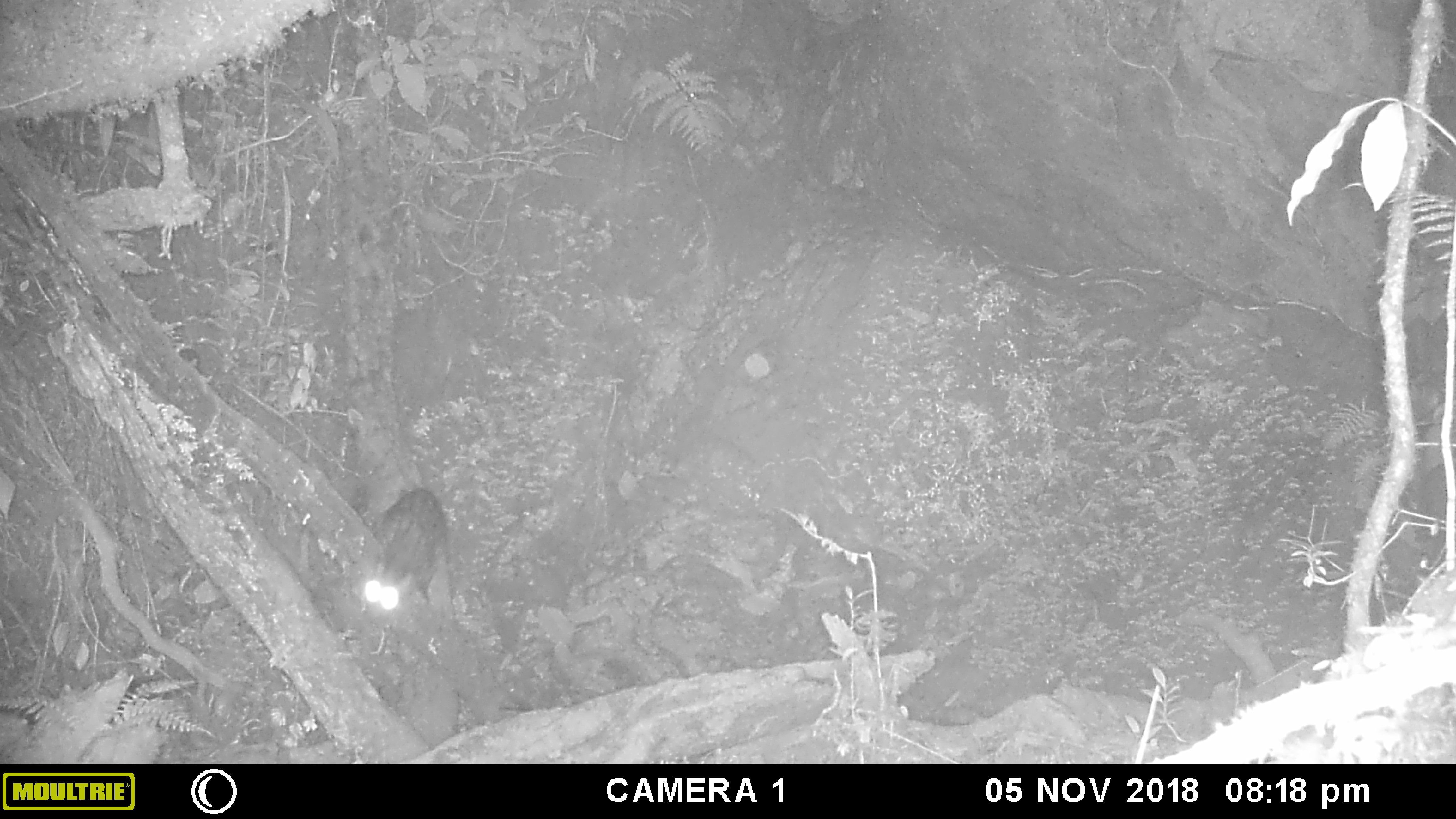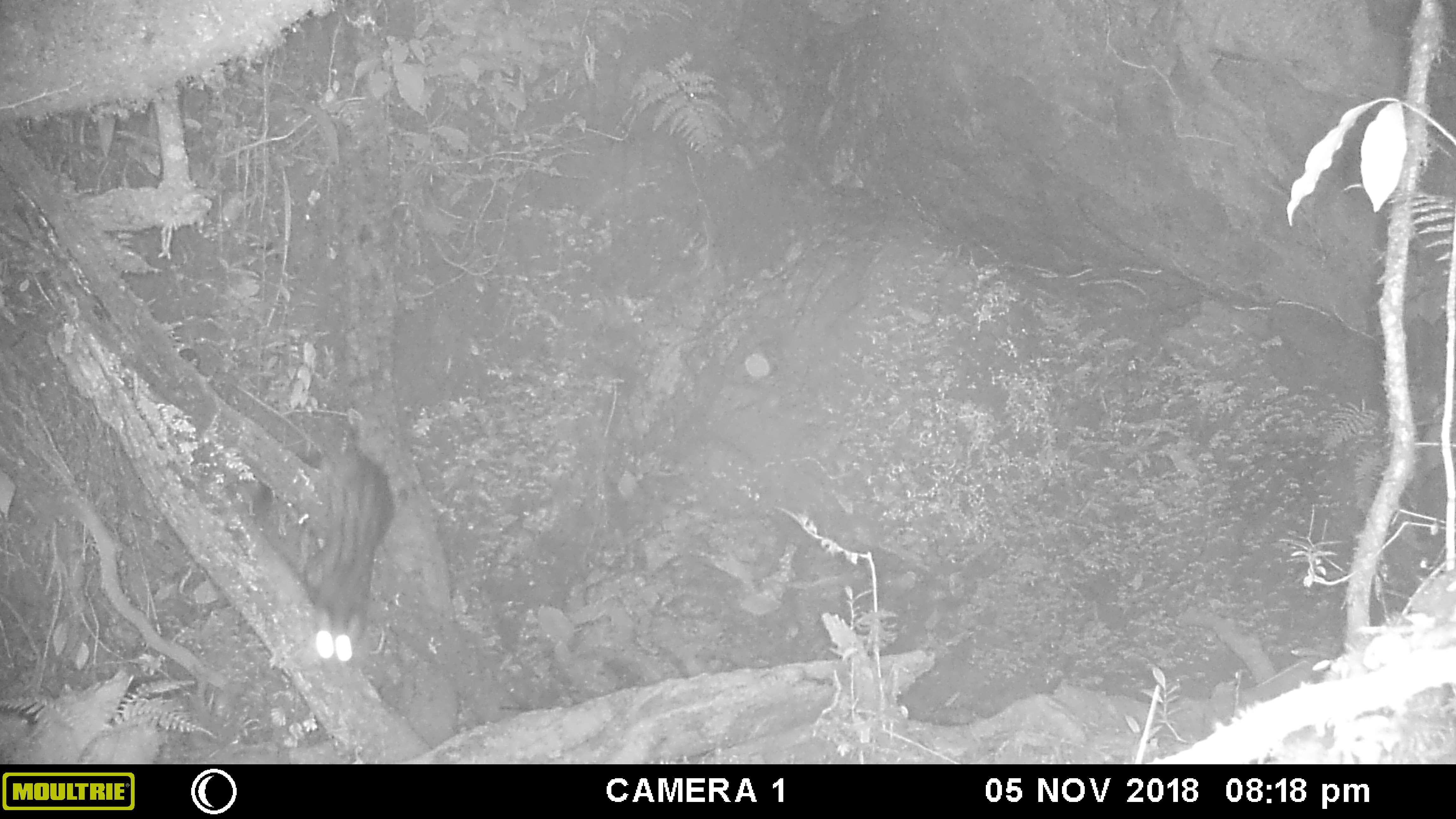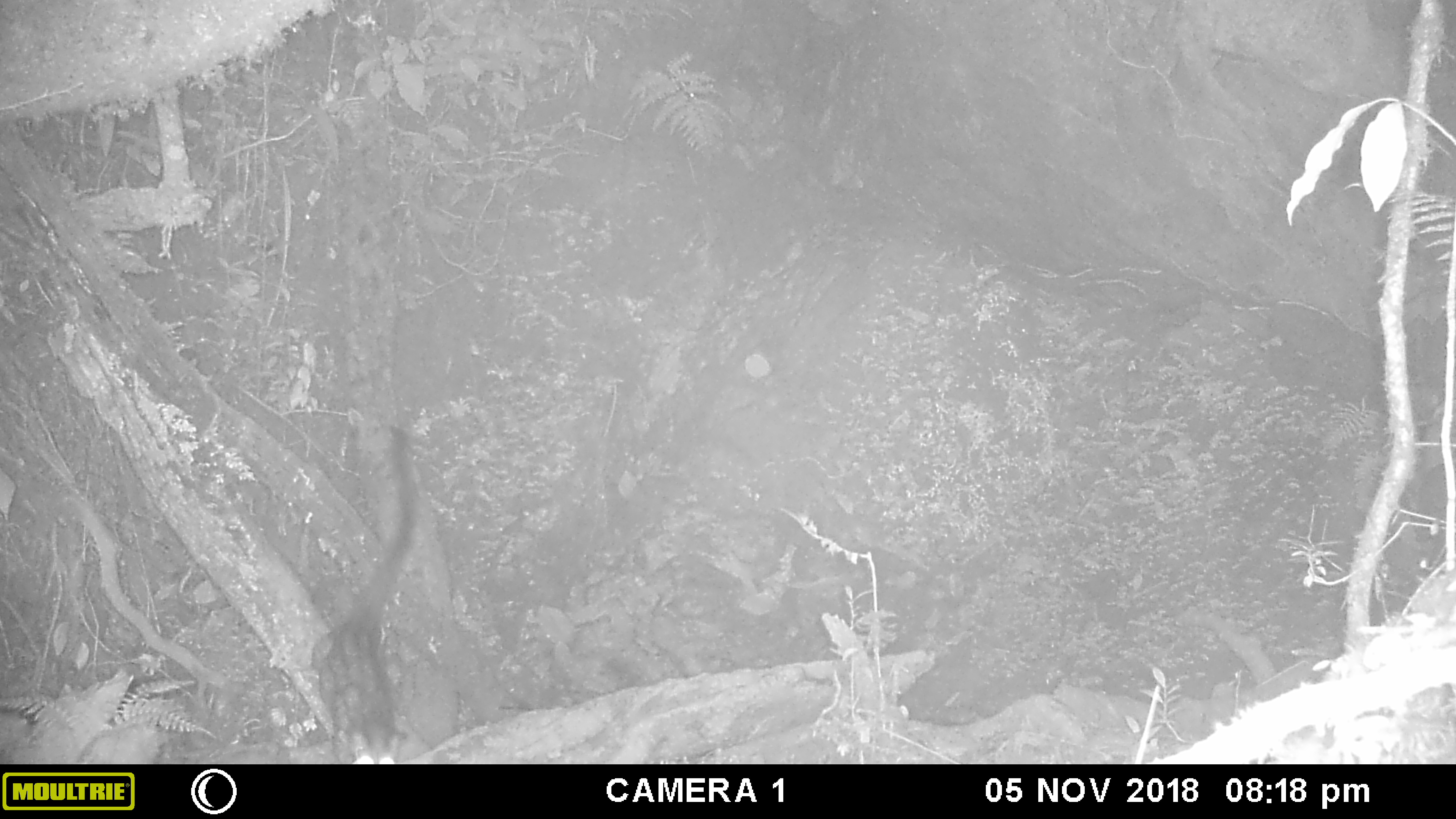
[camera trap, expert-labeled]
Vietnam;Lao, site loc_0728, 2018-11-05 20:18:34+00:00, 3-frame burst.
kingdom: Animalia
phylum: Chordata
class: Mammalia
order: Carnivora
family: Viverridae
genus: Paradoxurus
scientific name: Paradoxurus hermaphroditus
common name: common palm civet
Common palm civet (Paradoxurus hermaphroditus). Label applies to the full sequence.